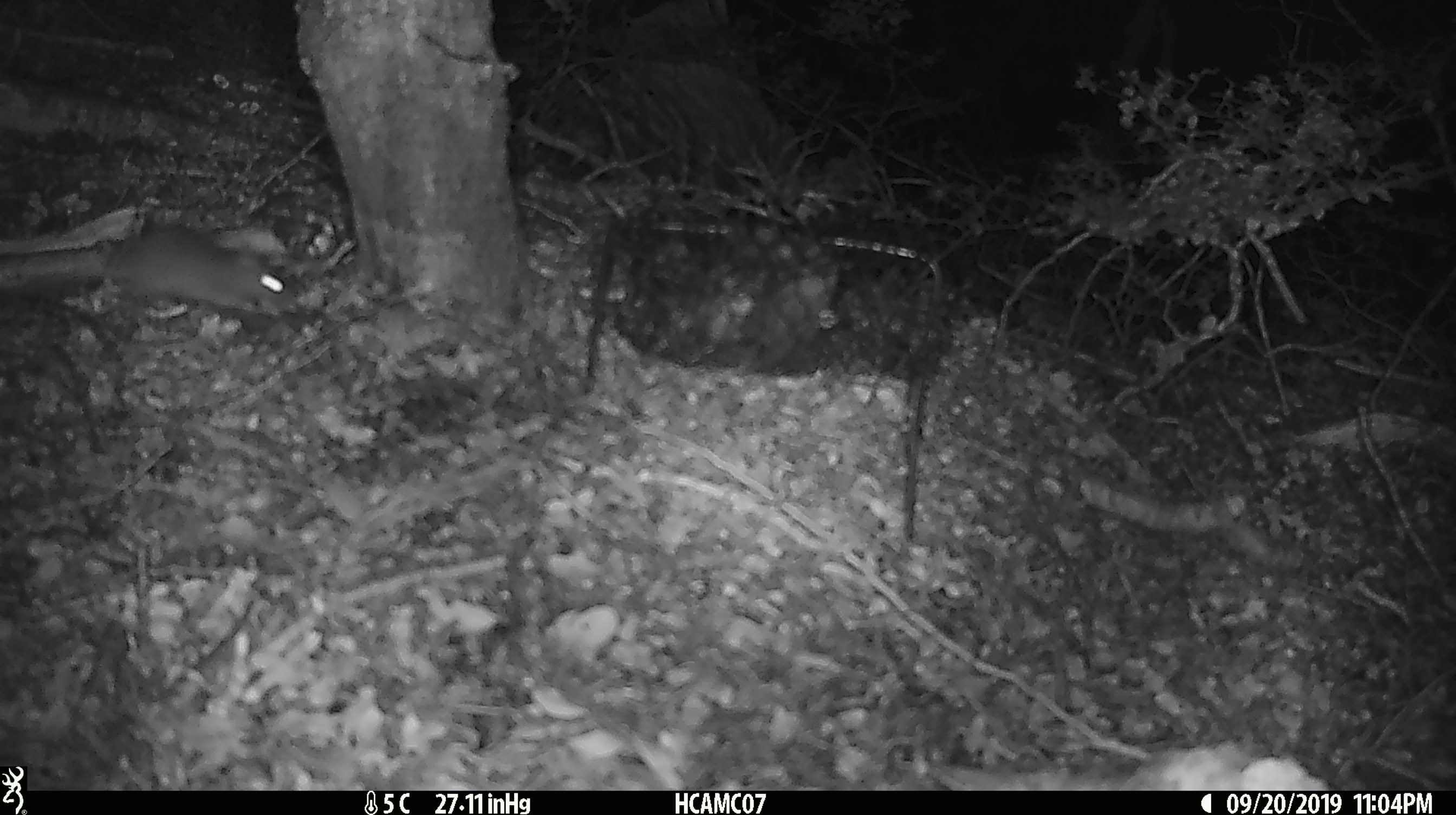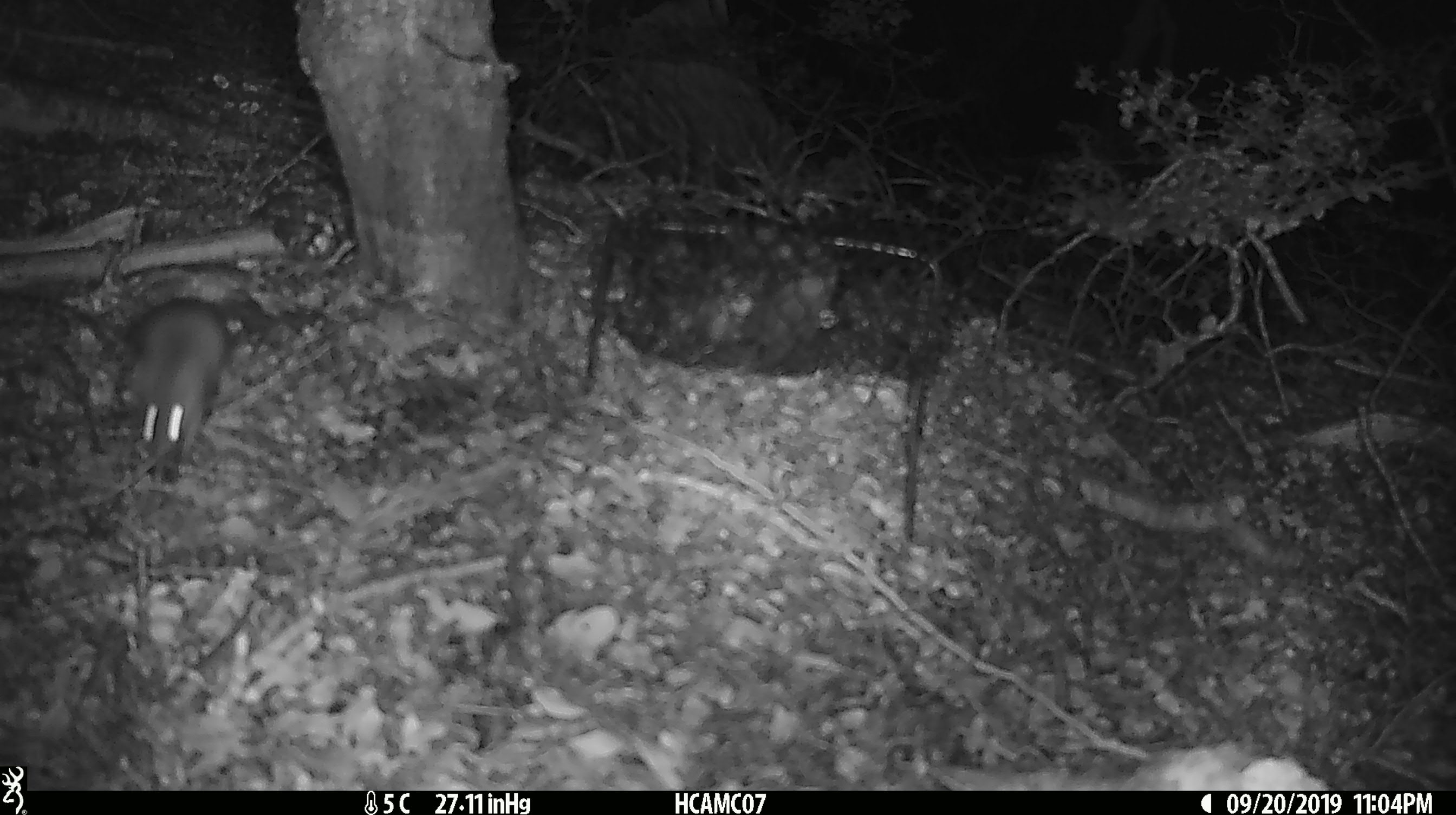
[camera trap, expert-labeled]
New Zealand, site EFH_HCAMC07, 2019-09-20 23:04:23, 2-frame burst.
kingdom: Animalia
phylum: Chordata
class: Mammalia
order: Rodentia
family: Muridae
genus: Mus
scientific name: Mus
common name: mouse